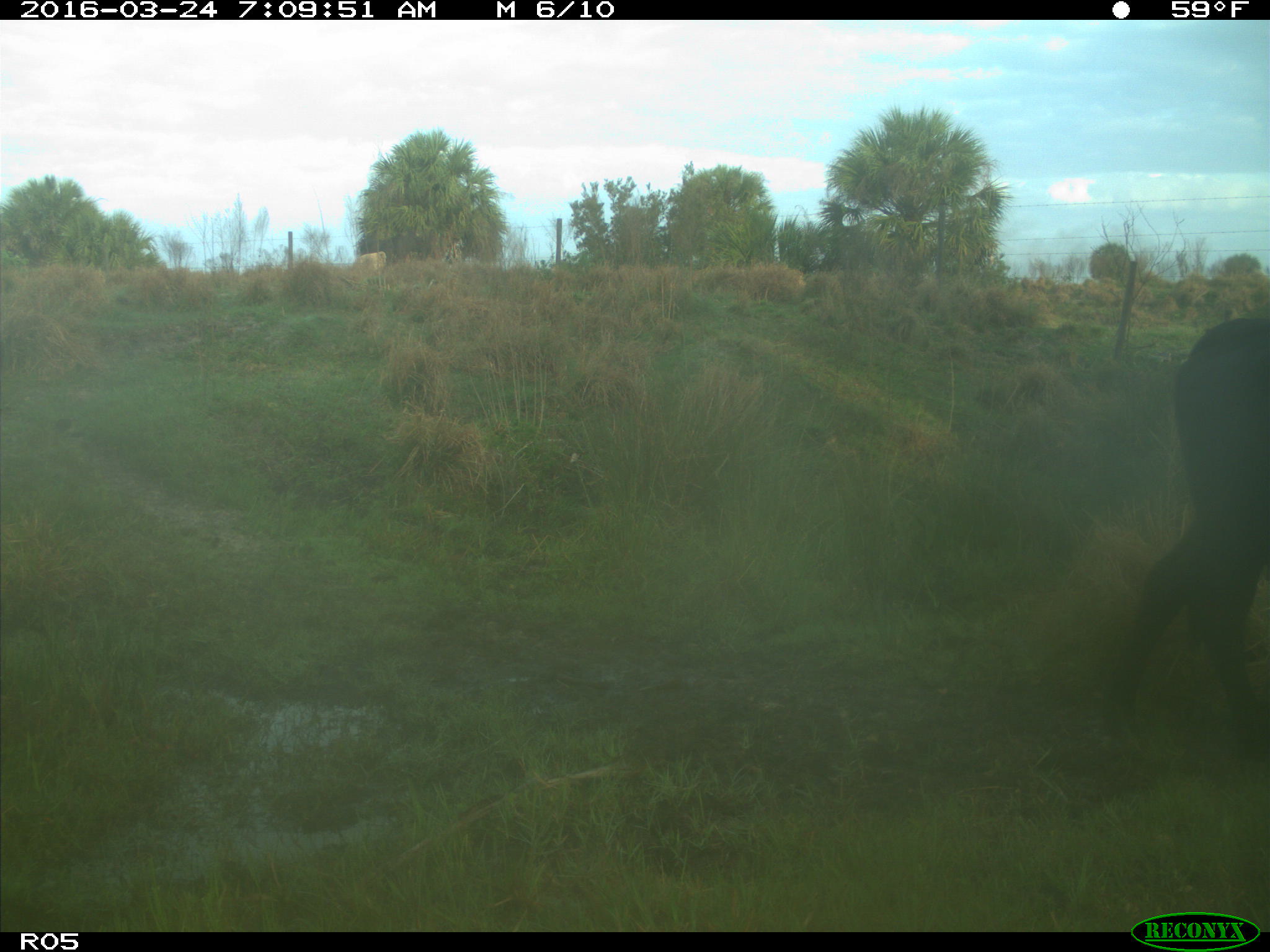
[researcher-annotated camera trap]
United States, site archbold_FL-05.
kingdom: Animalia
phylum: Chordata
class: Mammalia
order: Artiodactyla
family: Bovidae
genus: Bos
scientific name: Bos taurus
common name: domestic cow